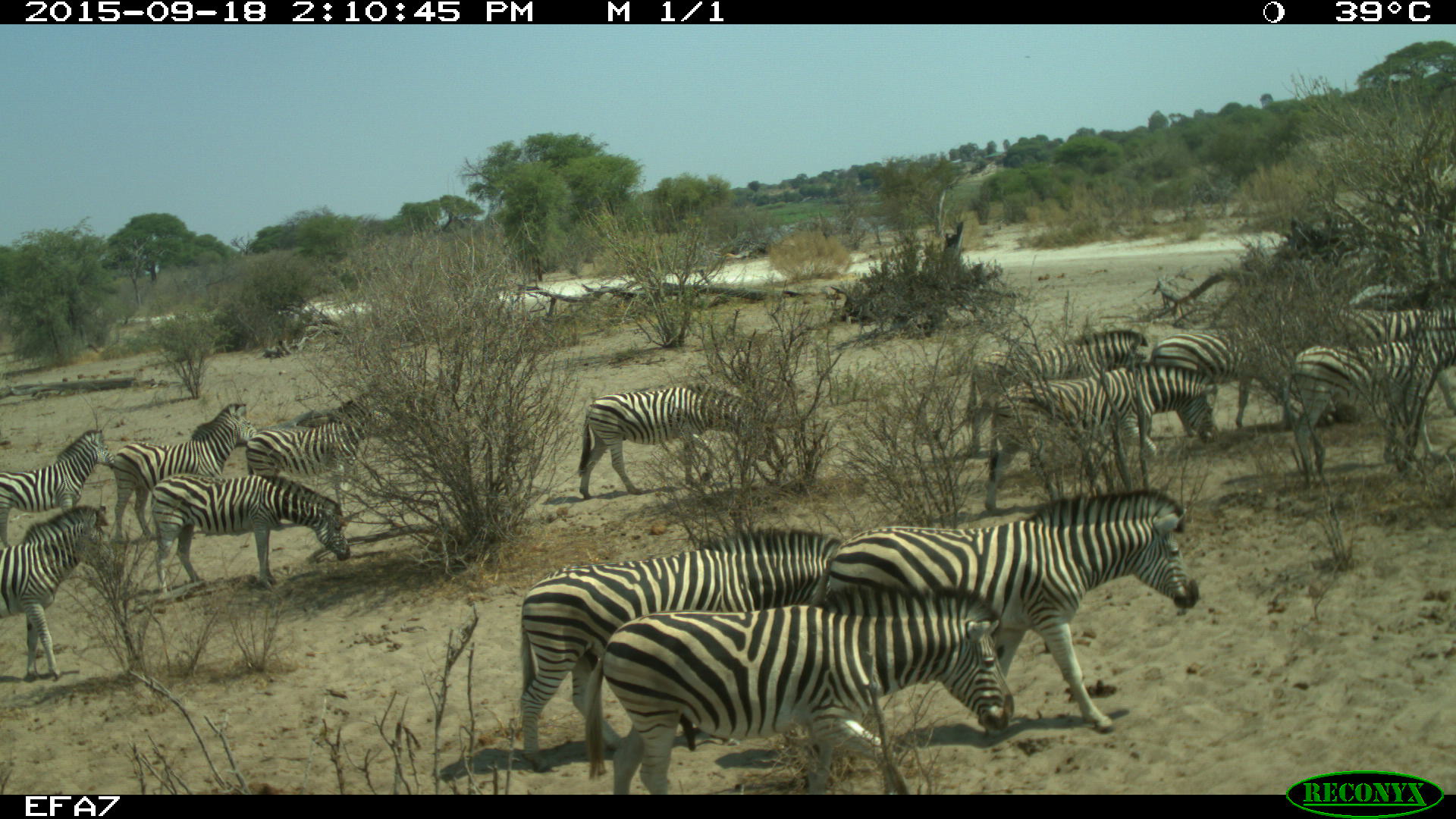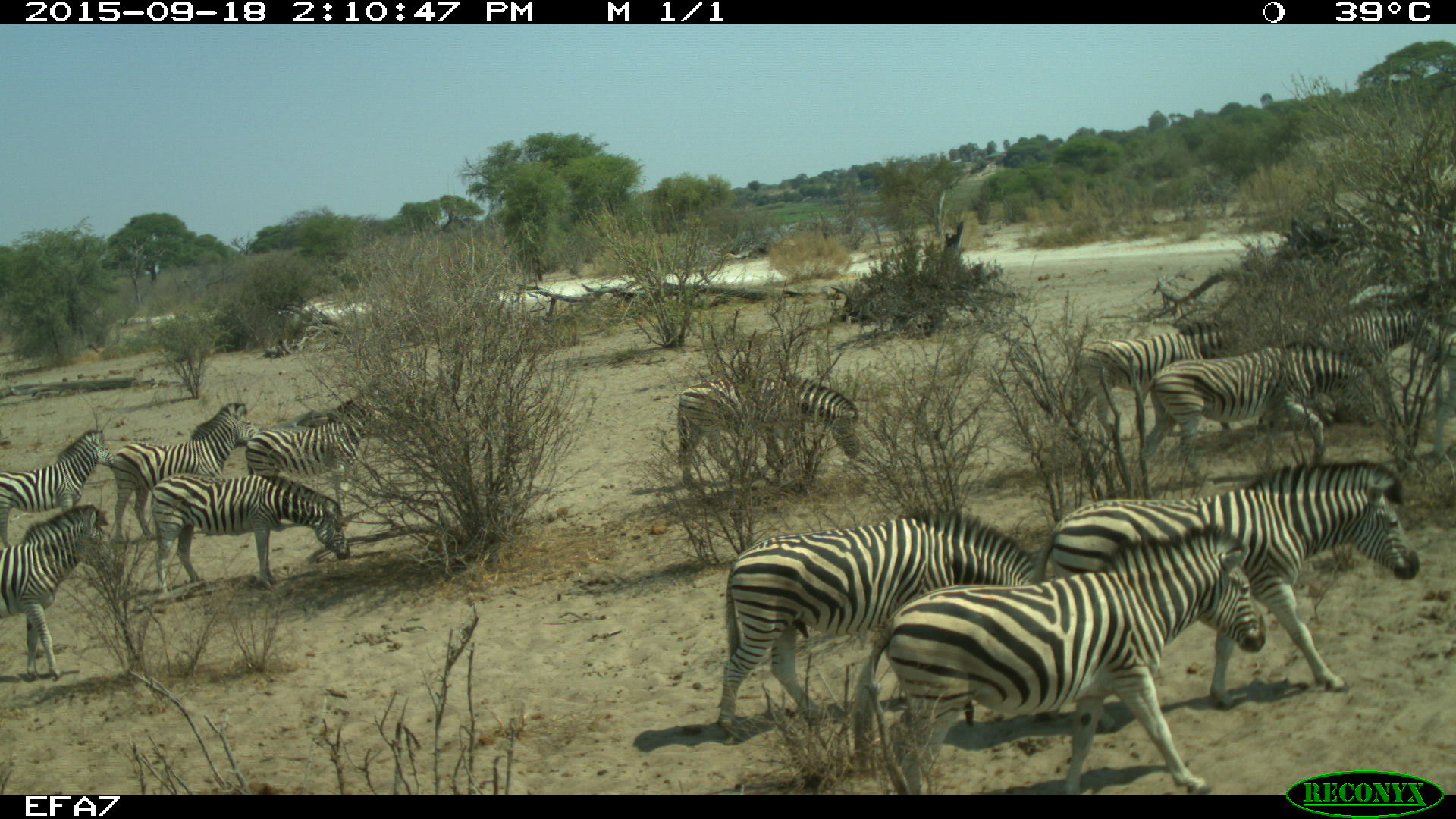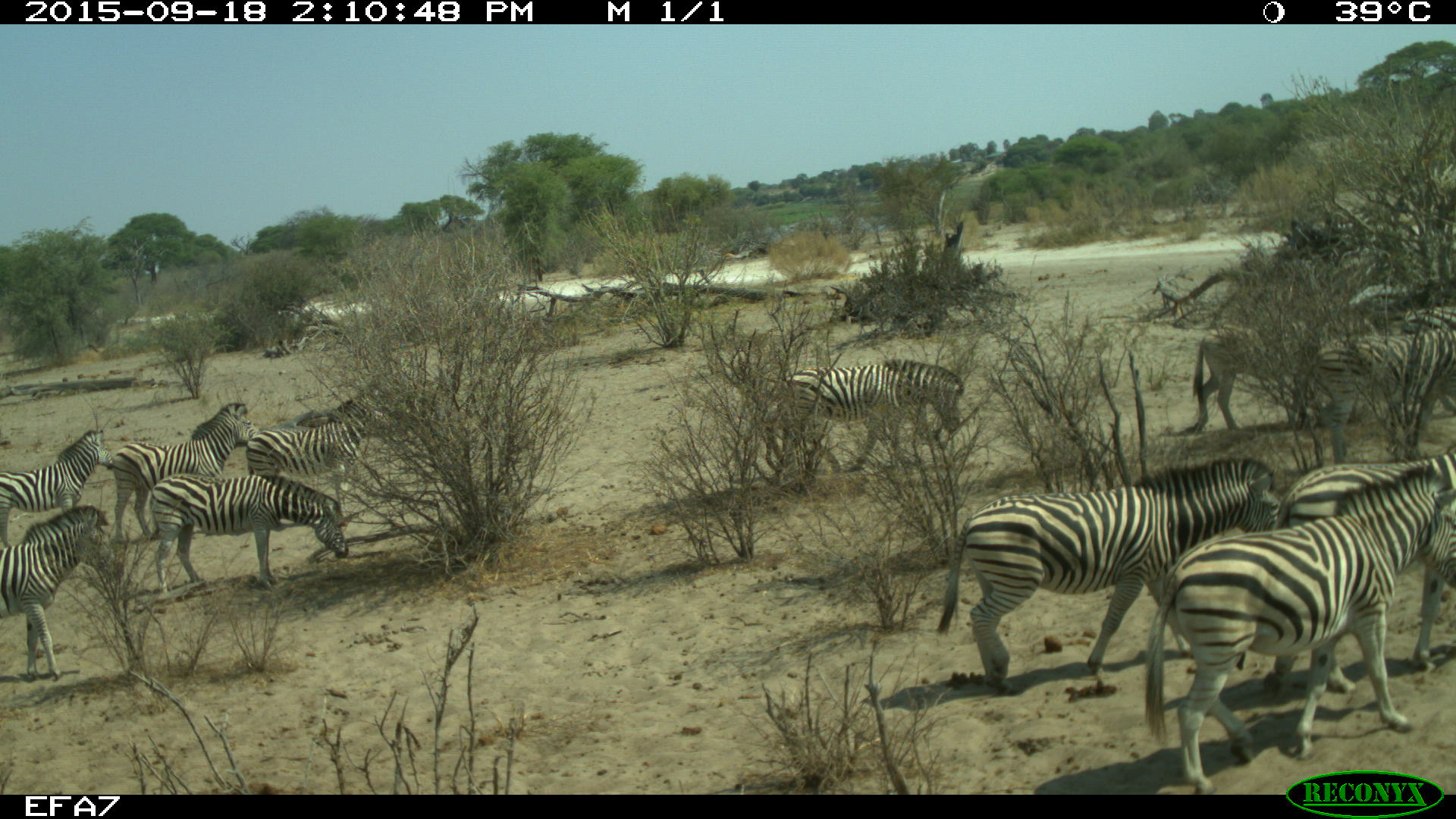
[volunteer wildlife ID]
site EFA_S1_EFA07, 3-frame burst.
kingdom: Animalia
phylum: Chordata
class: Mammalia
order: Perissodactyla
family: Equidae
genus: Equus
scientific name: Equus quagga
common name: plains zebra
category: zebraplains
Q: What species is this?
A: Zebraplains (plains zebra) (Equus quagga).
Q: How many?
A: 11-50.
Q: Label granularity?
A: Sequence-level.